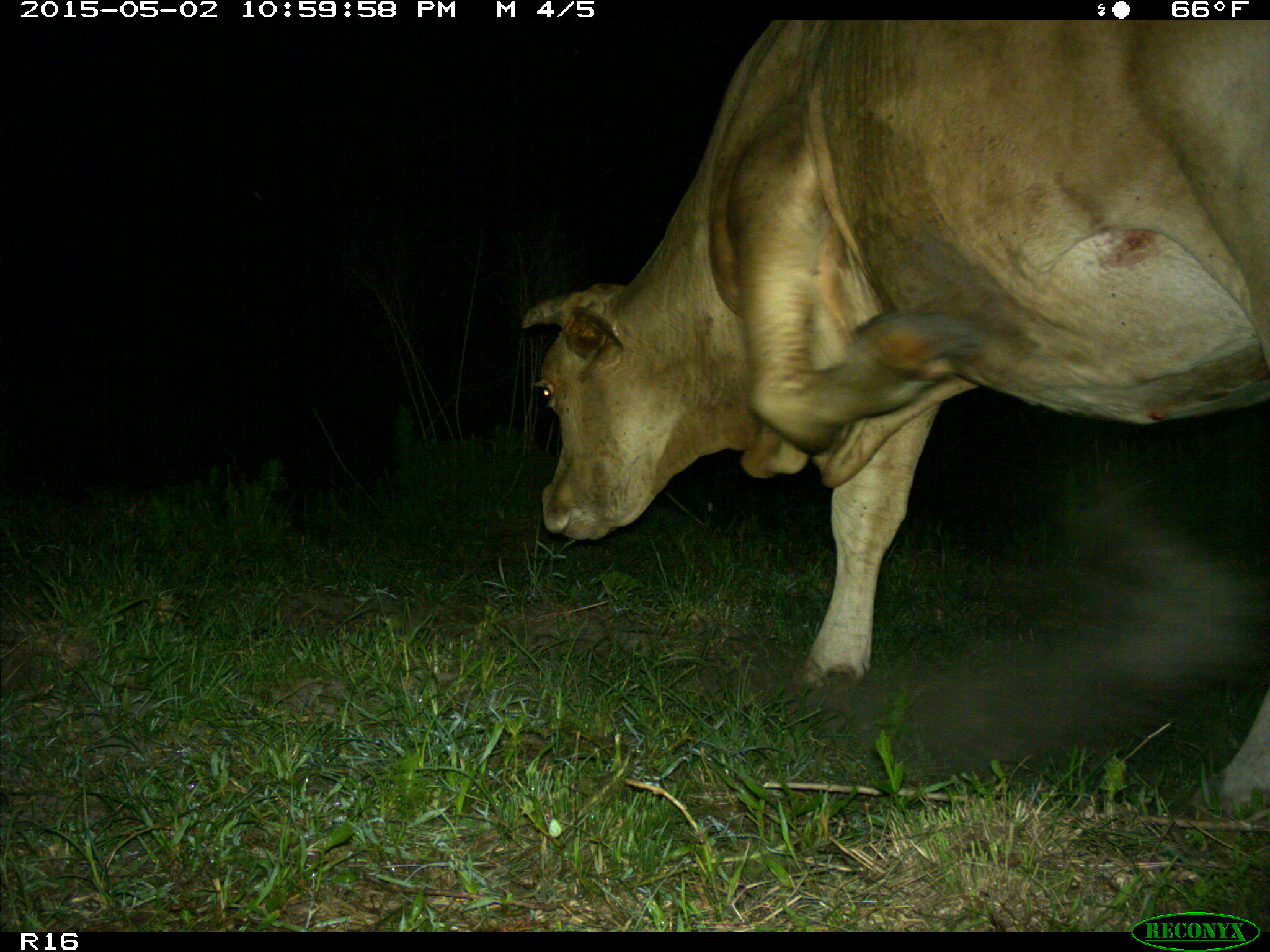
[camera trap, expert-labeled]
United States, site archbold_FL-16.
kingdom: Animalia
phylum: Chordata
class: Mammalia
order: Artiodactyla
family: Bovidae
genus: Bos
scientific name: Bos taurus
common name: domestic cow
Bos taurus (domestic cow).